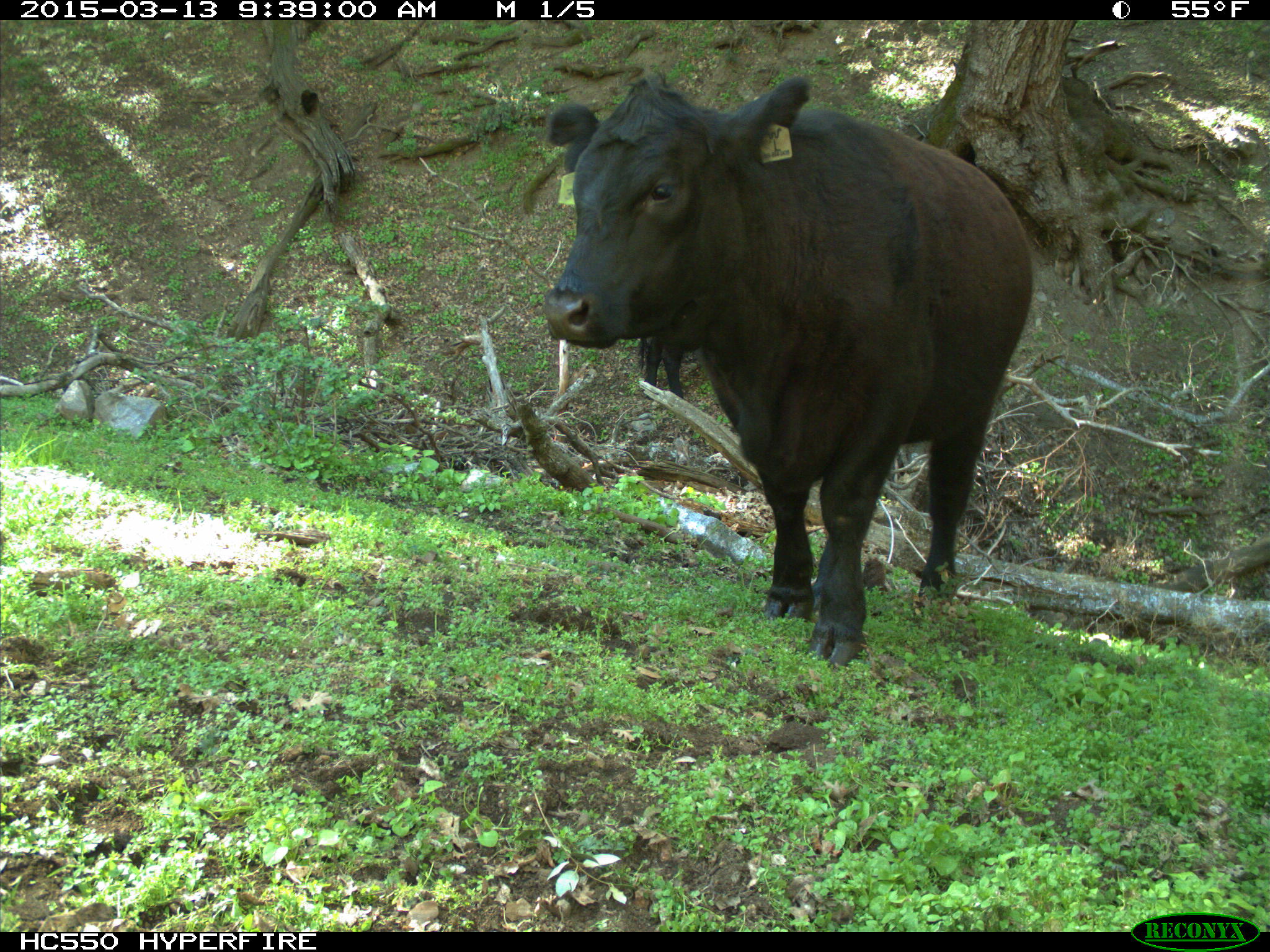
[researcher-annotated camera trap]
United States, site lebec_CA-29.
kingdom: Animalia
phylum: Chordata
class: Mammalia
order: Artiodactyla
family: Bovidae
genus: Bos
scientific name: Bos taurus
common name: domestic cow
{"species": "Bos taurus (domestic cow)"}